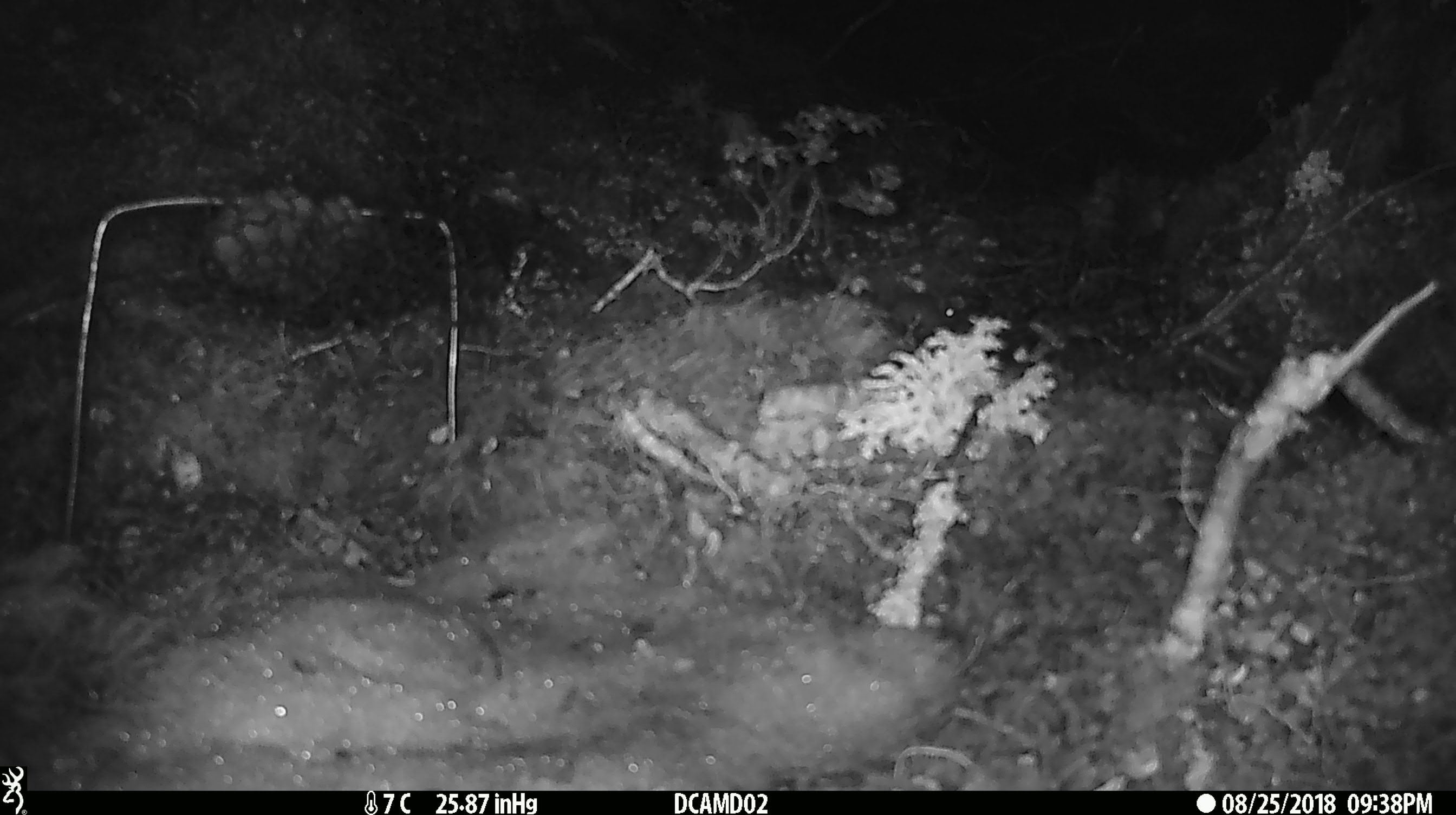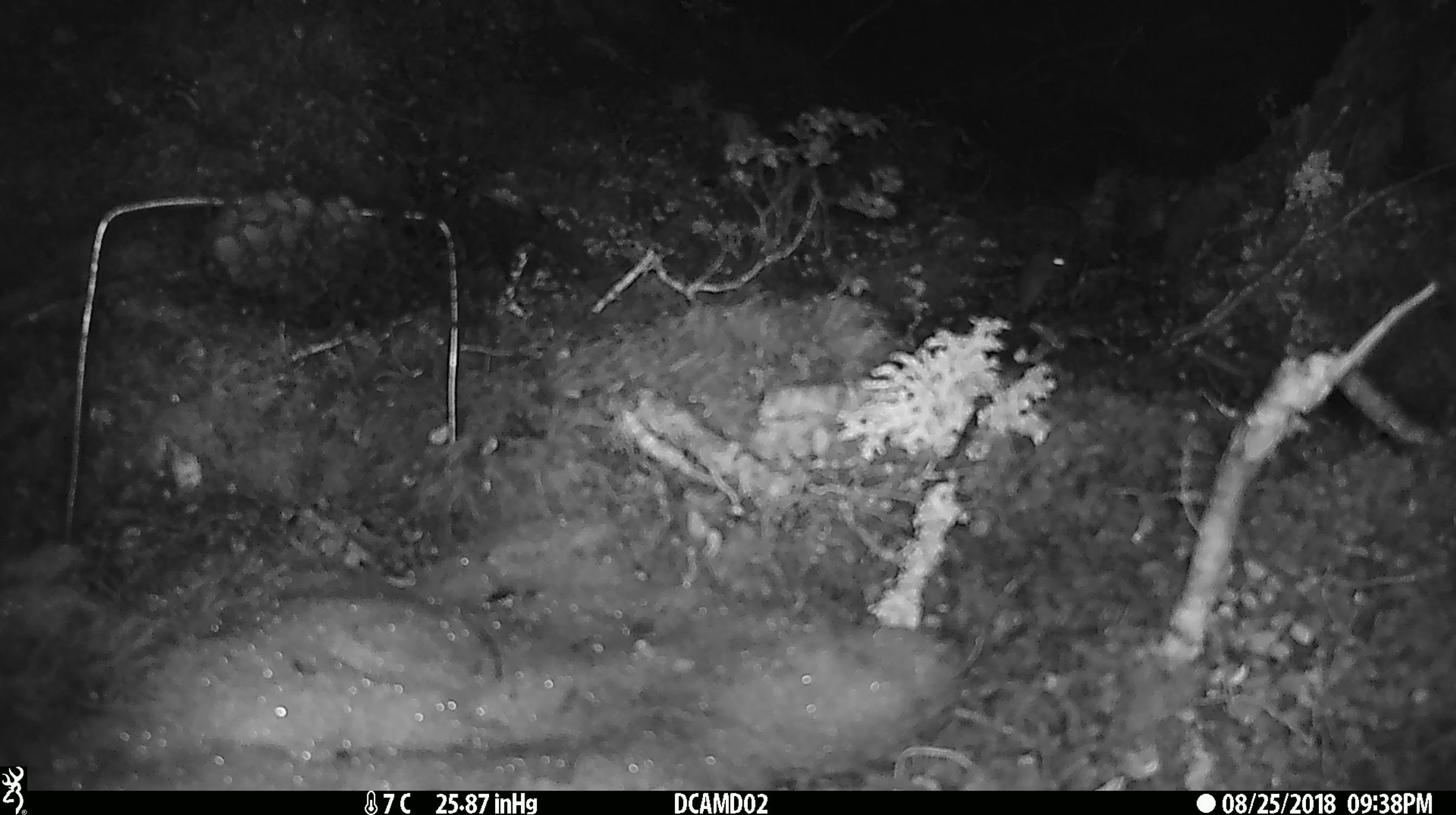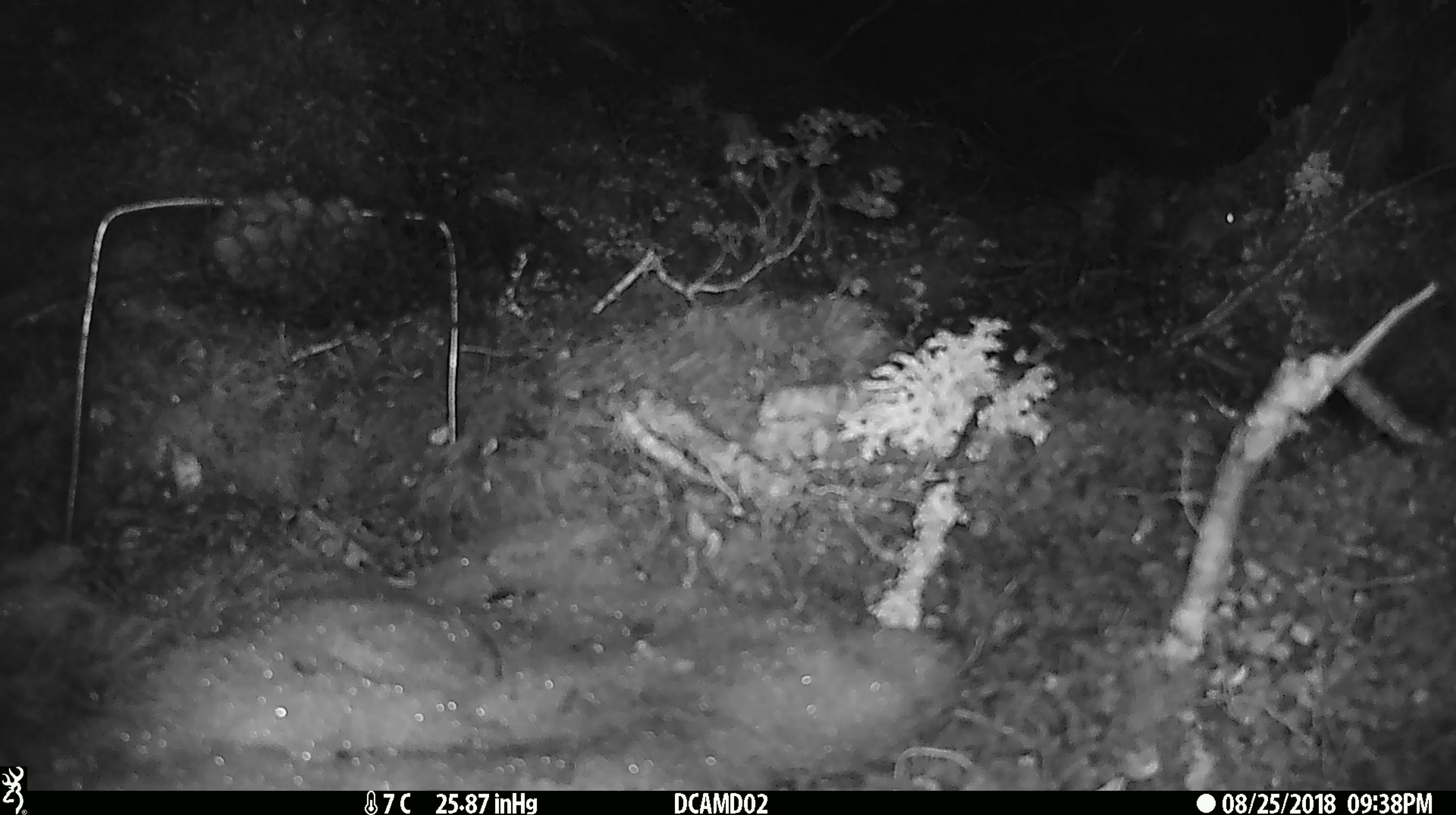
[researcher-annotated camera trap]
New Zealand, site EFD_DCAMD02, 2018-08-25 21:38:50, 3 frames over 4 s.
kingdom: Animalia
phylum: Chordata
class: Mammalia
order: Rodentia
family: Muridae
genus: Mus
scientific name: Mus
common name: mouse